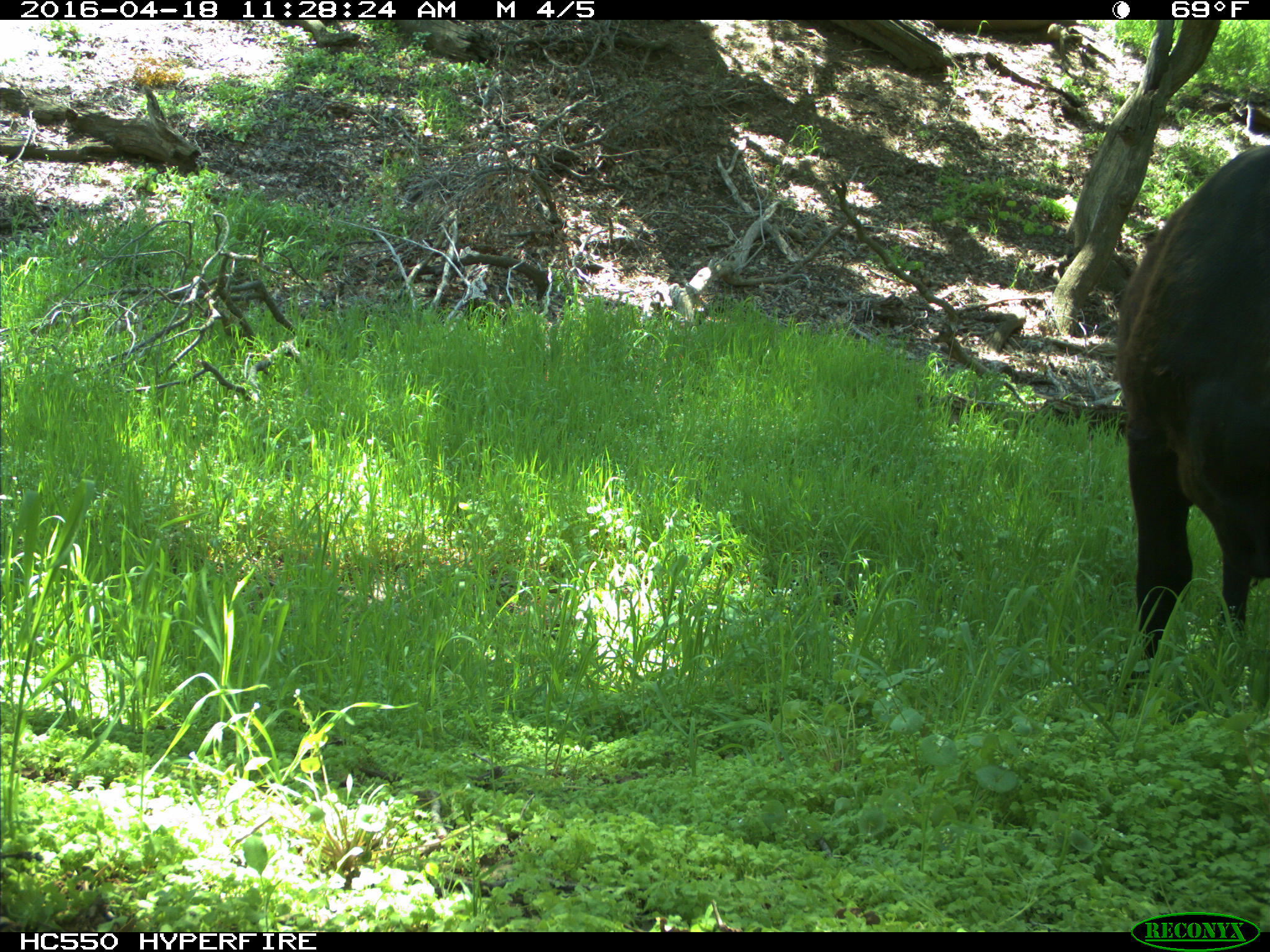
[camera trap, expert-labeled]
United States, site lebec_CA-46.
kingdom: Animalia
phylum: Chordata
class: Mammalia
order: Artiodactyla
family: Bovidae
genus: Bos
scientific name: Bos taurus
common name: domestic cow